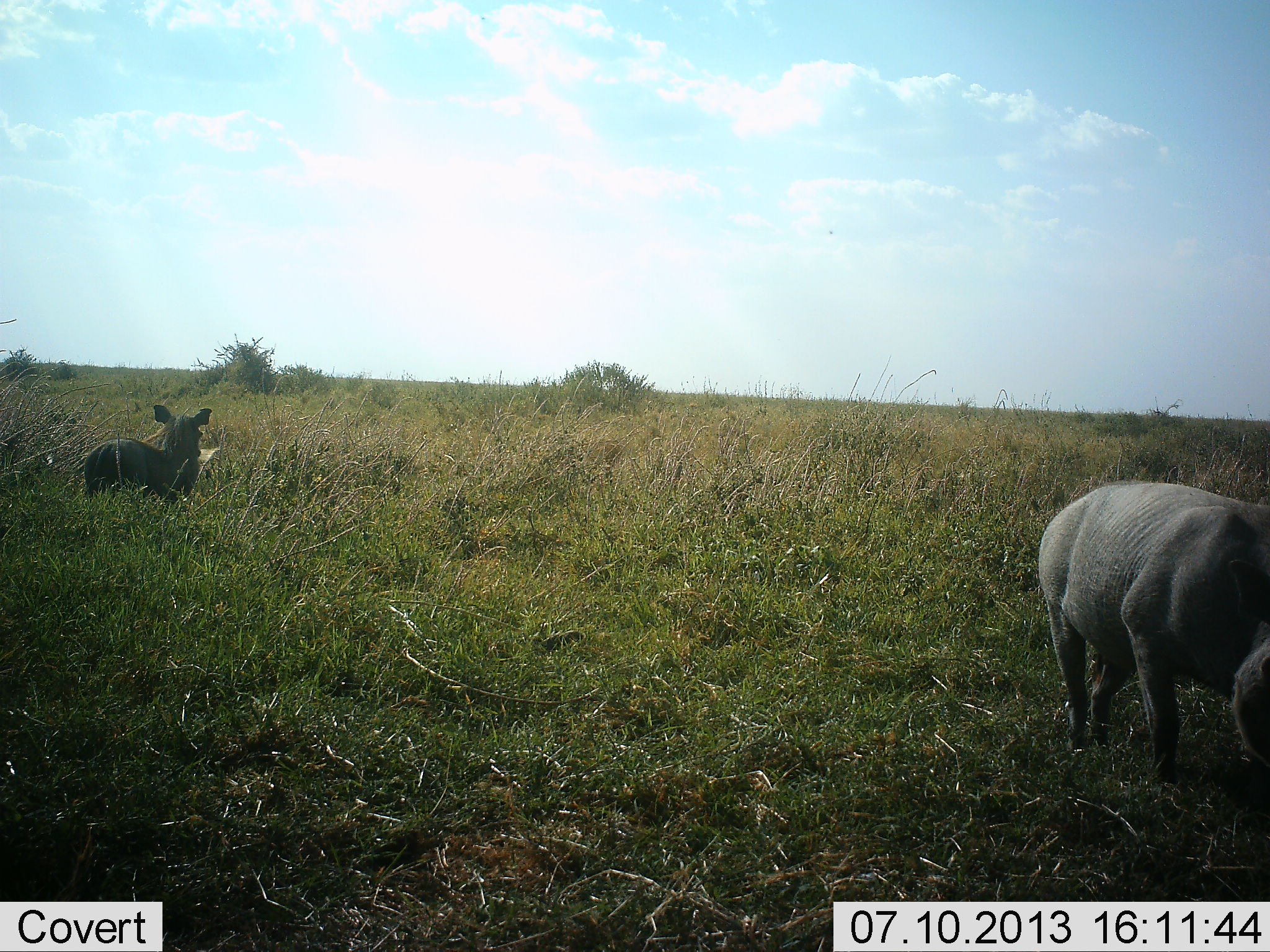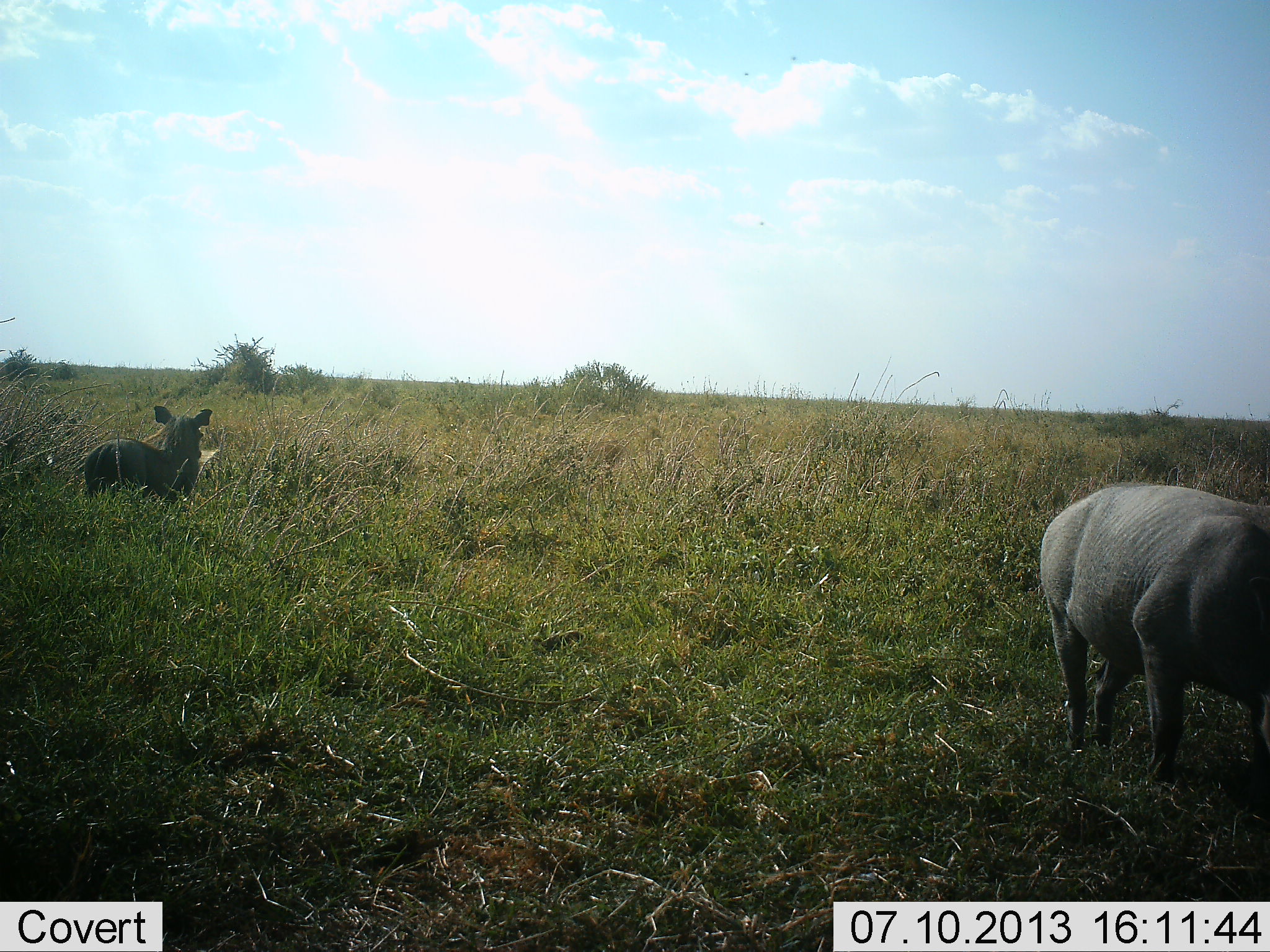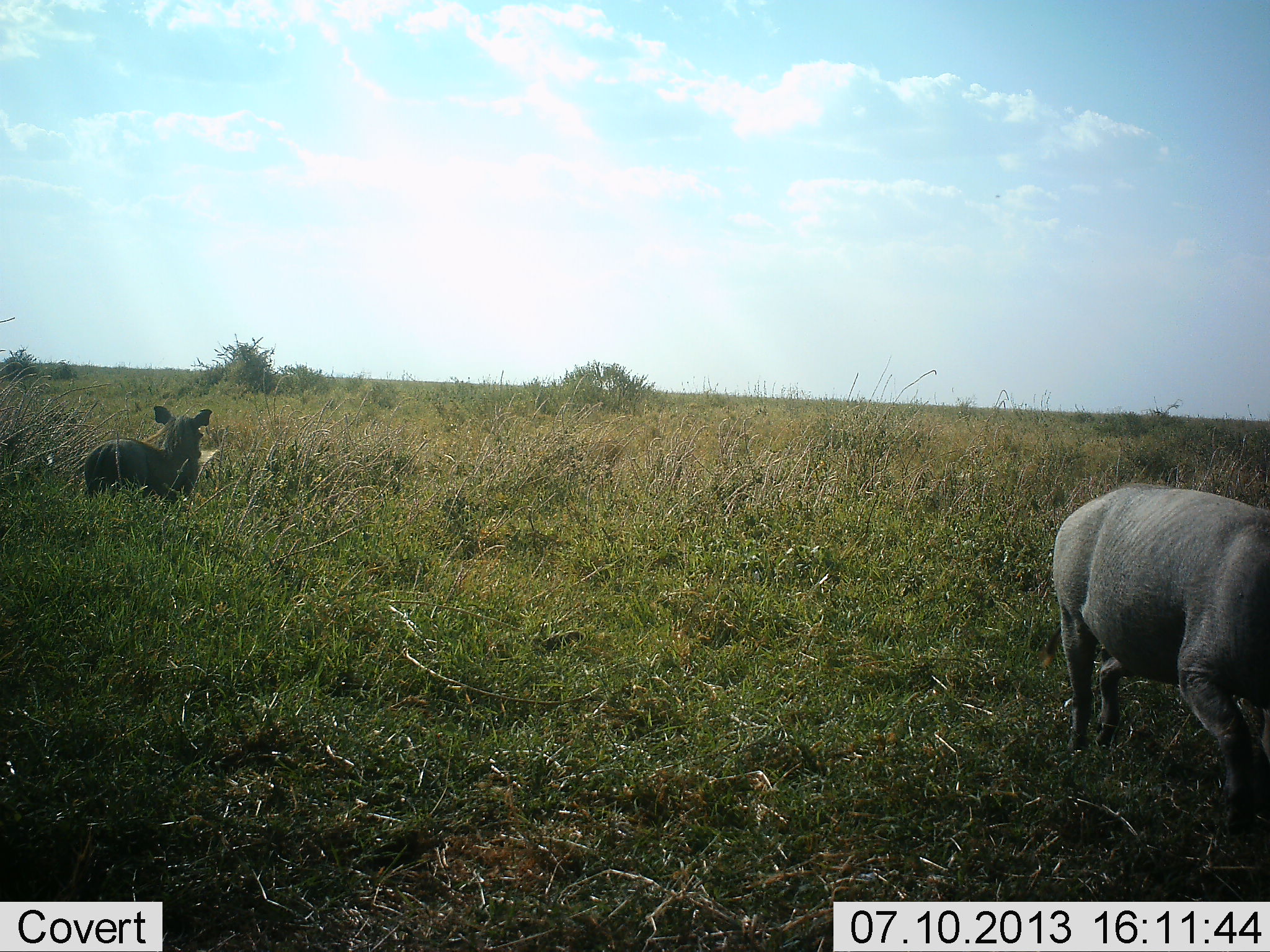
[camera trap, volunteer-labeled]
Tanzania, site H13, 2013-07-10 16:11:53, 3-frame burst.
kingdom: Animalia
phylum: Chordata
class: Mammalia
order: Artiodactyla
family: Suidae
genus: Phacochoerus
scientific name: Phacochoerus africanus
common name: warthog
Warthog (Phacochoerus africanus), count 2. Behavior (volunteer vote fractions): standing 90%, resting 20%, moving 40%, interacting 0%. Young present (vote fraction): 0%. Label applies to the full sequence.